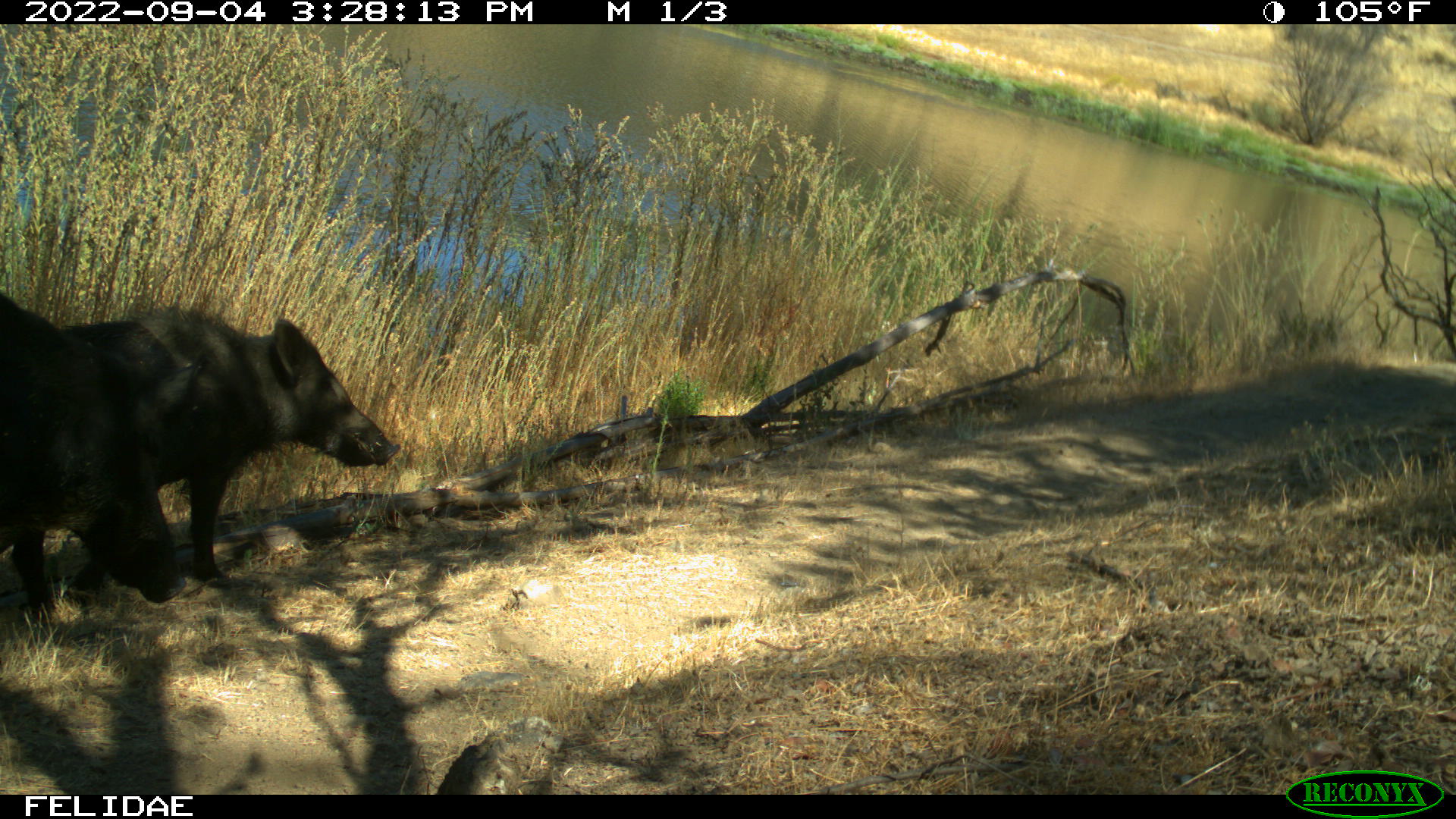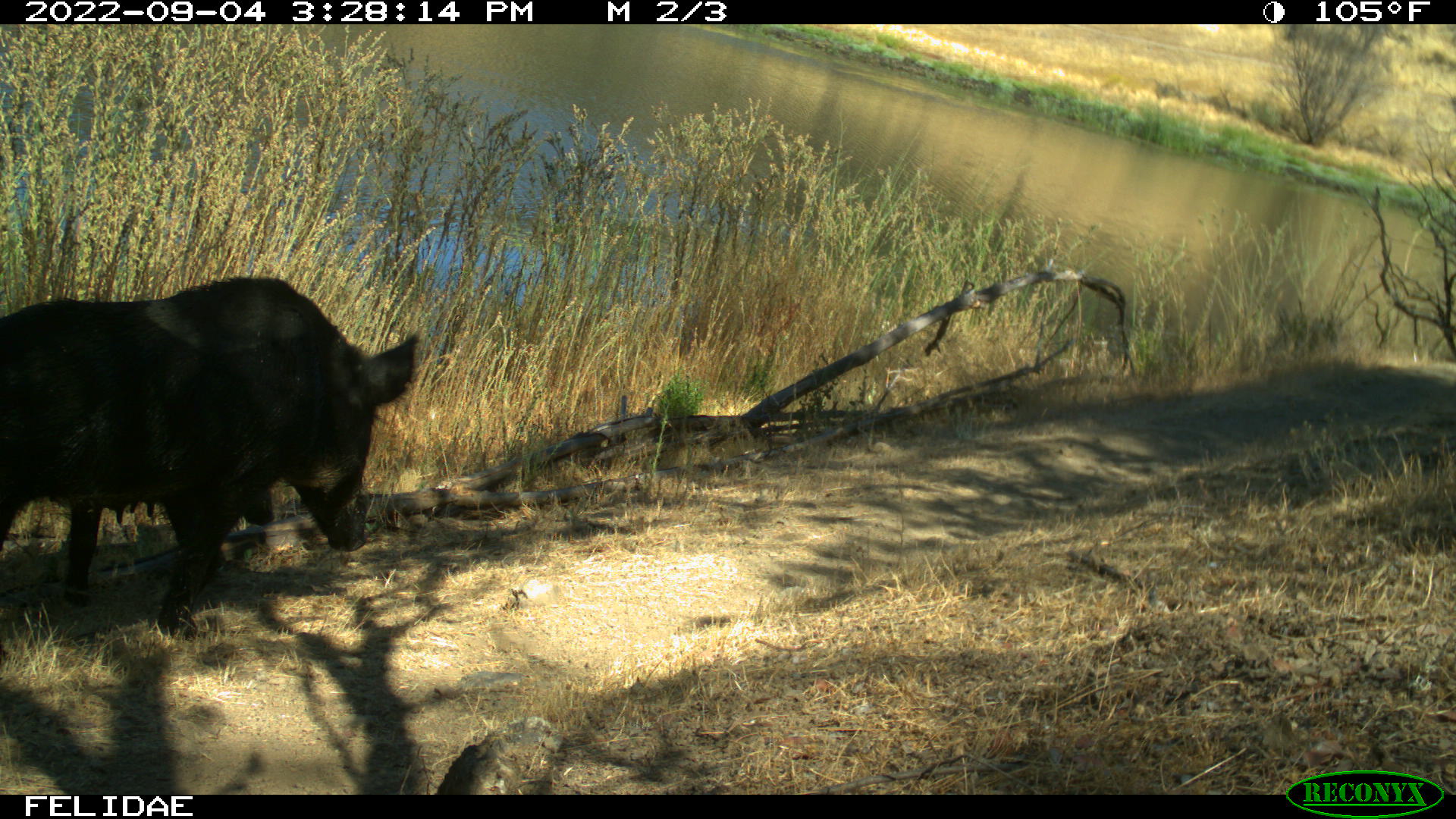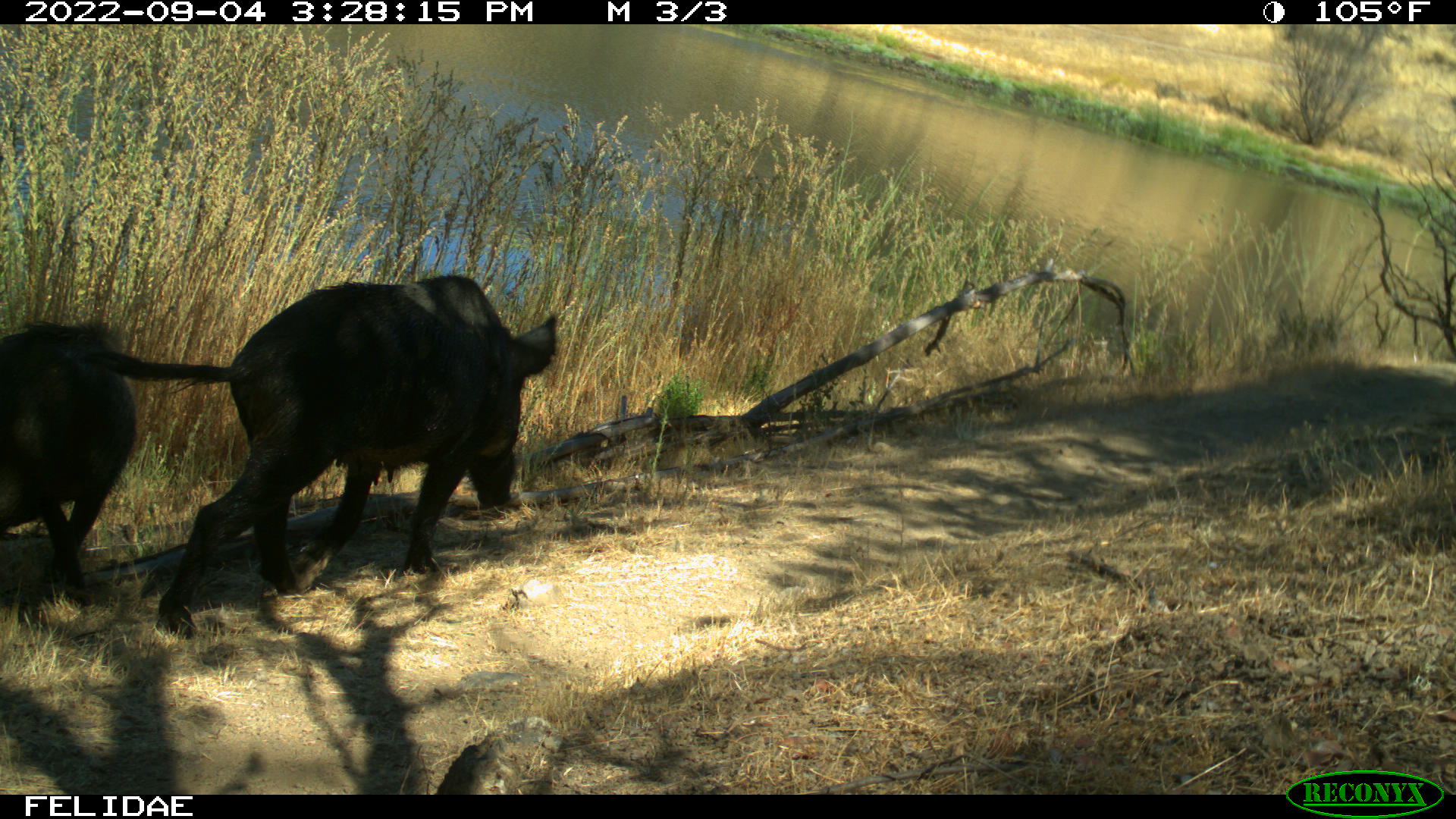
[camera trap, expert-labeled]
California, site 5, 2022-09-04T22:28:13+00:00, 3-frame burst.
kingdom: Animalia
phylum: Chordata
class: Mammalia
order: Artiodactyla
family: Suidae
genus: Sus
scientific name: Sus scrofa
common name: wild boar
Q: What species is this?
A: Wild boar (Sus scrofa).